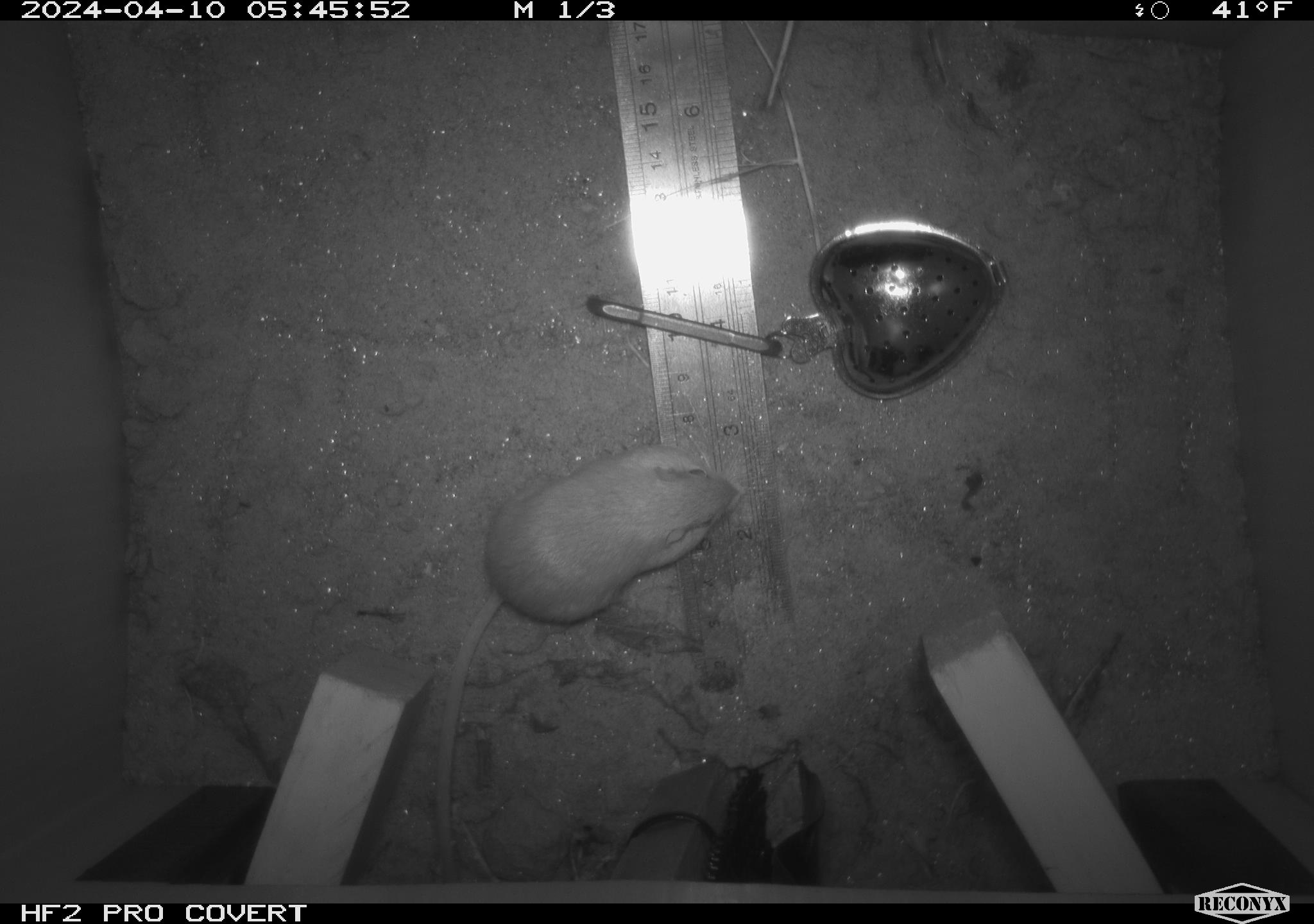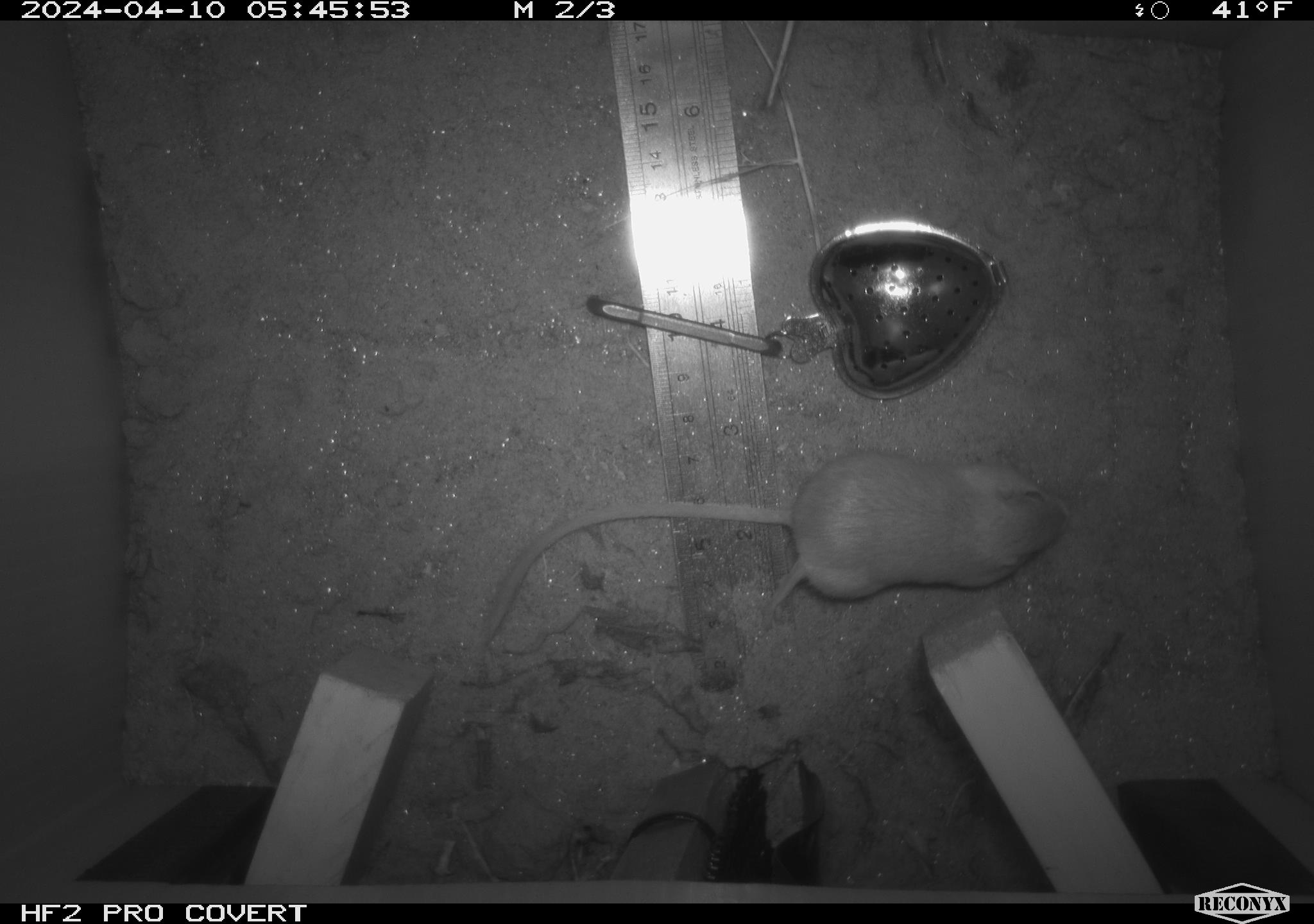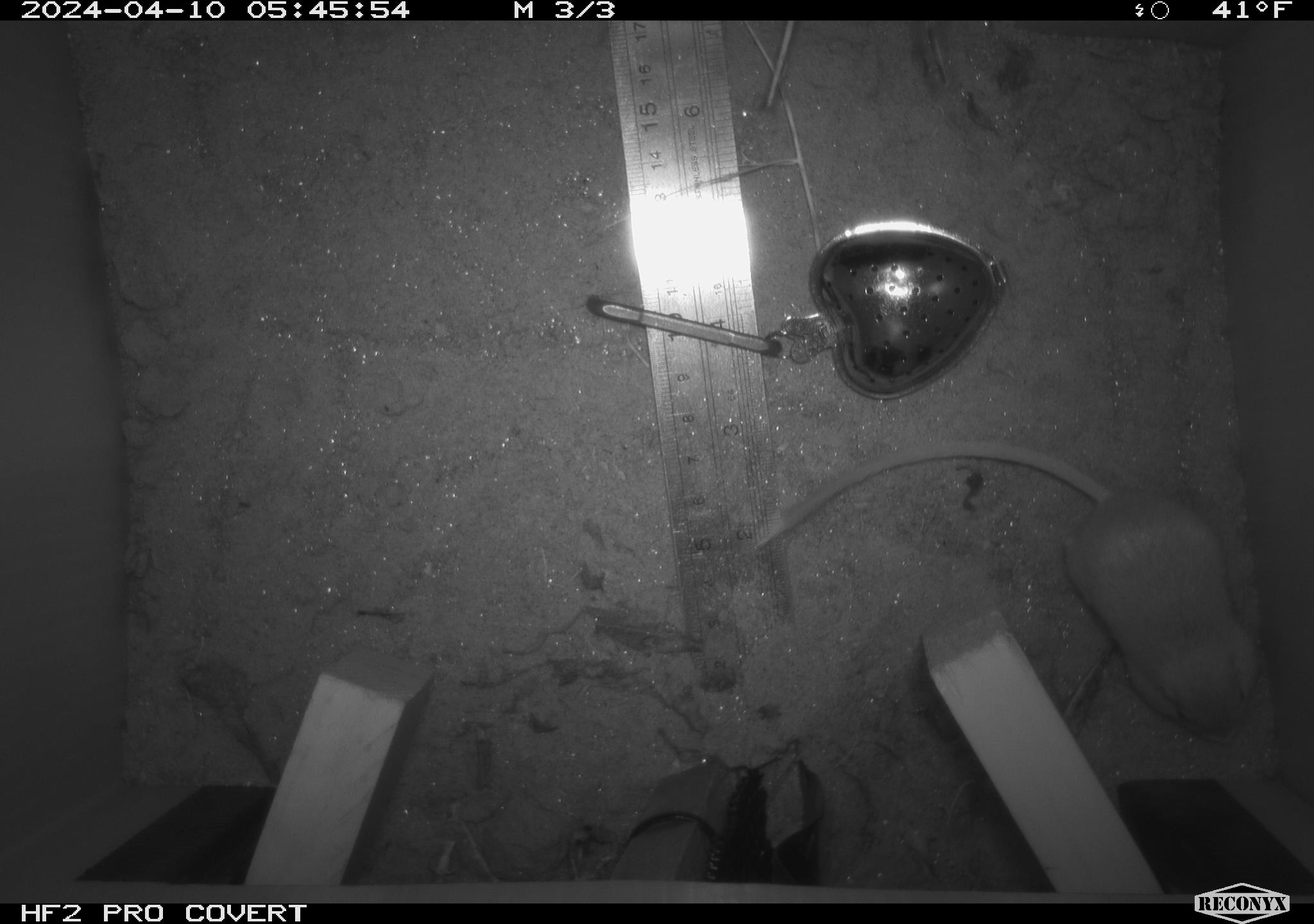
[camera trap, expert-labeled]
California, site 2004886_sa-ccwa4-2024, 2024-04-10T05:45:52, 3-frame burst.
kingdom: Animalia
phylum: Chordata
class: Mammalia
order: Rodentia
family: Heteromyidae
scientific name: Heteromyidae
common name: kangaroo rats and pocket mice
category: heteromyidae family